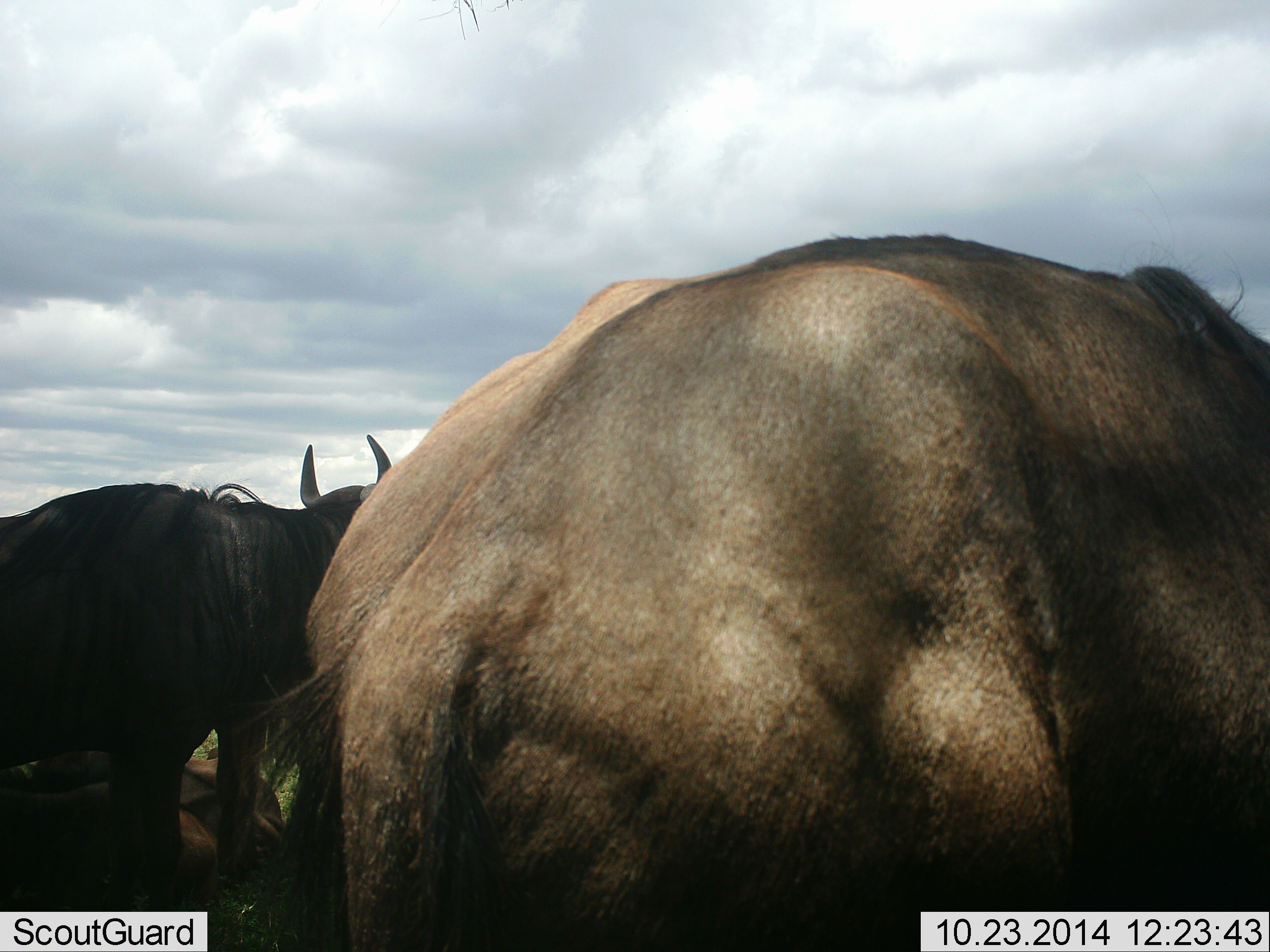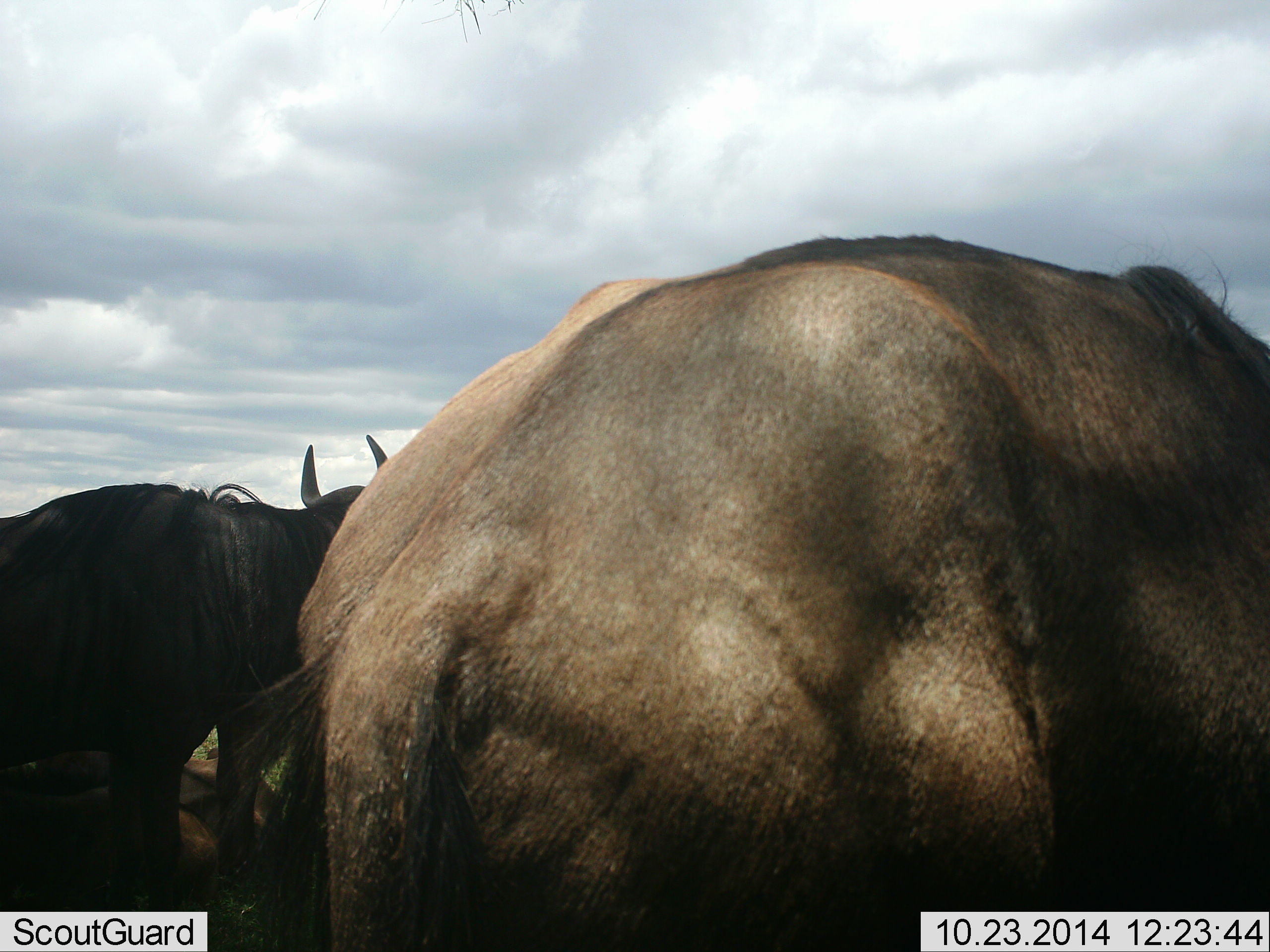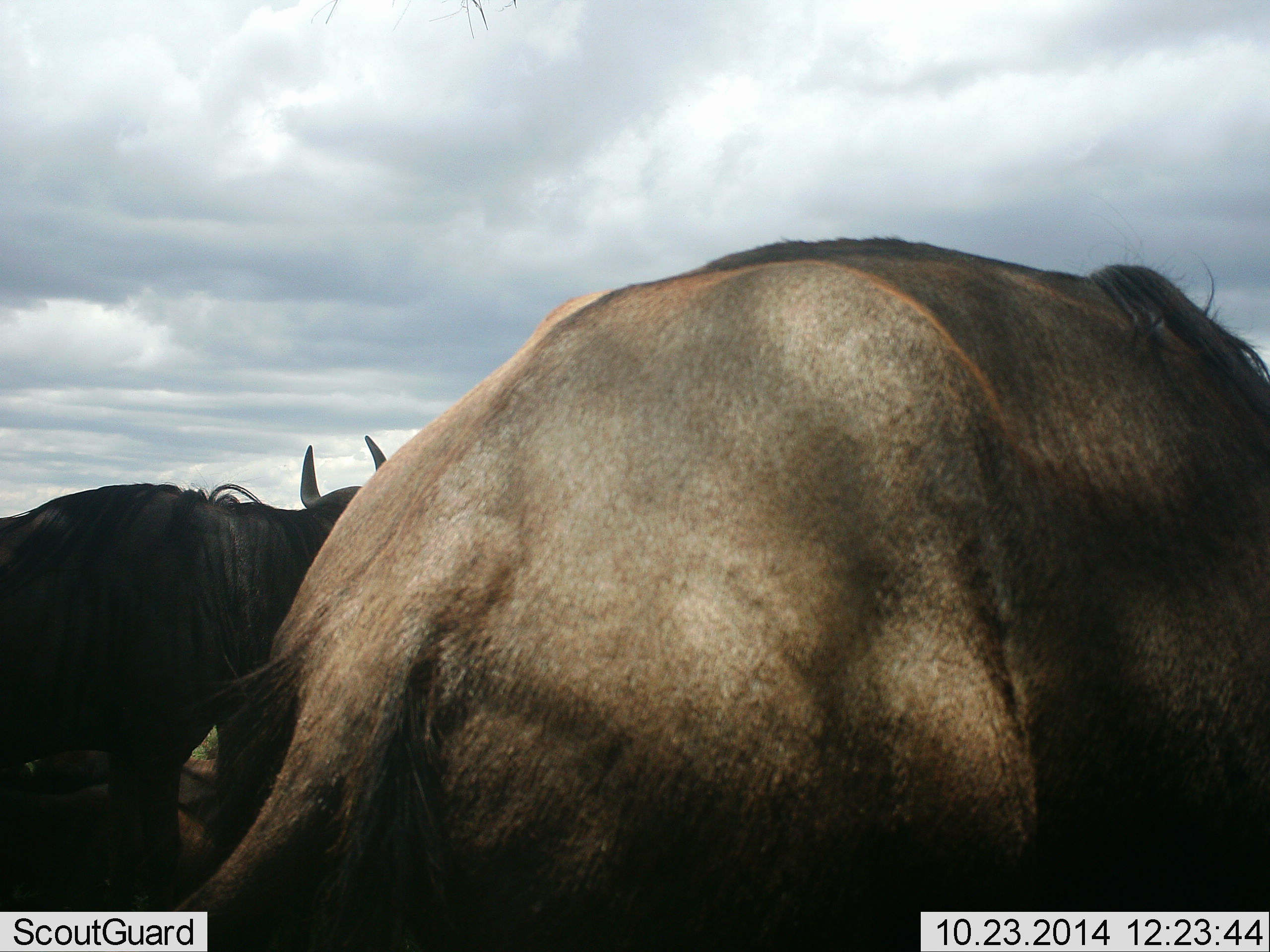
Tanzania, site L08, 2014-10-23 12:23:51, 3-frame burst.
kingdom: Animalia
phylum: Chordata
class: Mammalia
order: Artiodactyla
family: Bovidae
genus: Connochaetes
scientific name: Connochaetes taurinus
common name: blue wildebeest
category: wildebeest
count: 2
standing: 100%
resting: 20%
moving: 0%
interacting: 0%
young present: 0%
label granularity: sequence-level